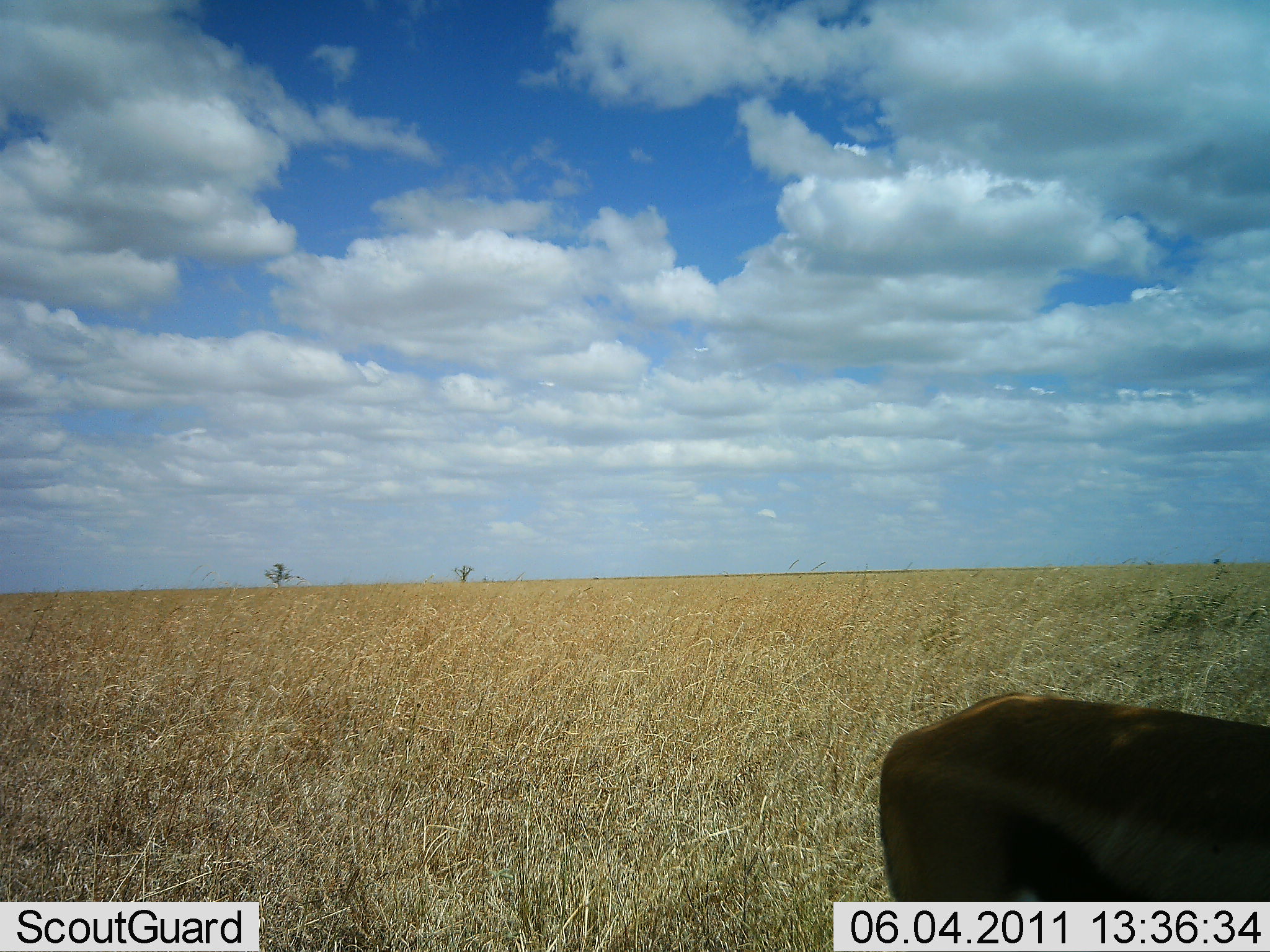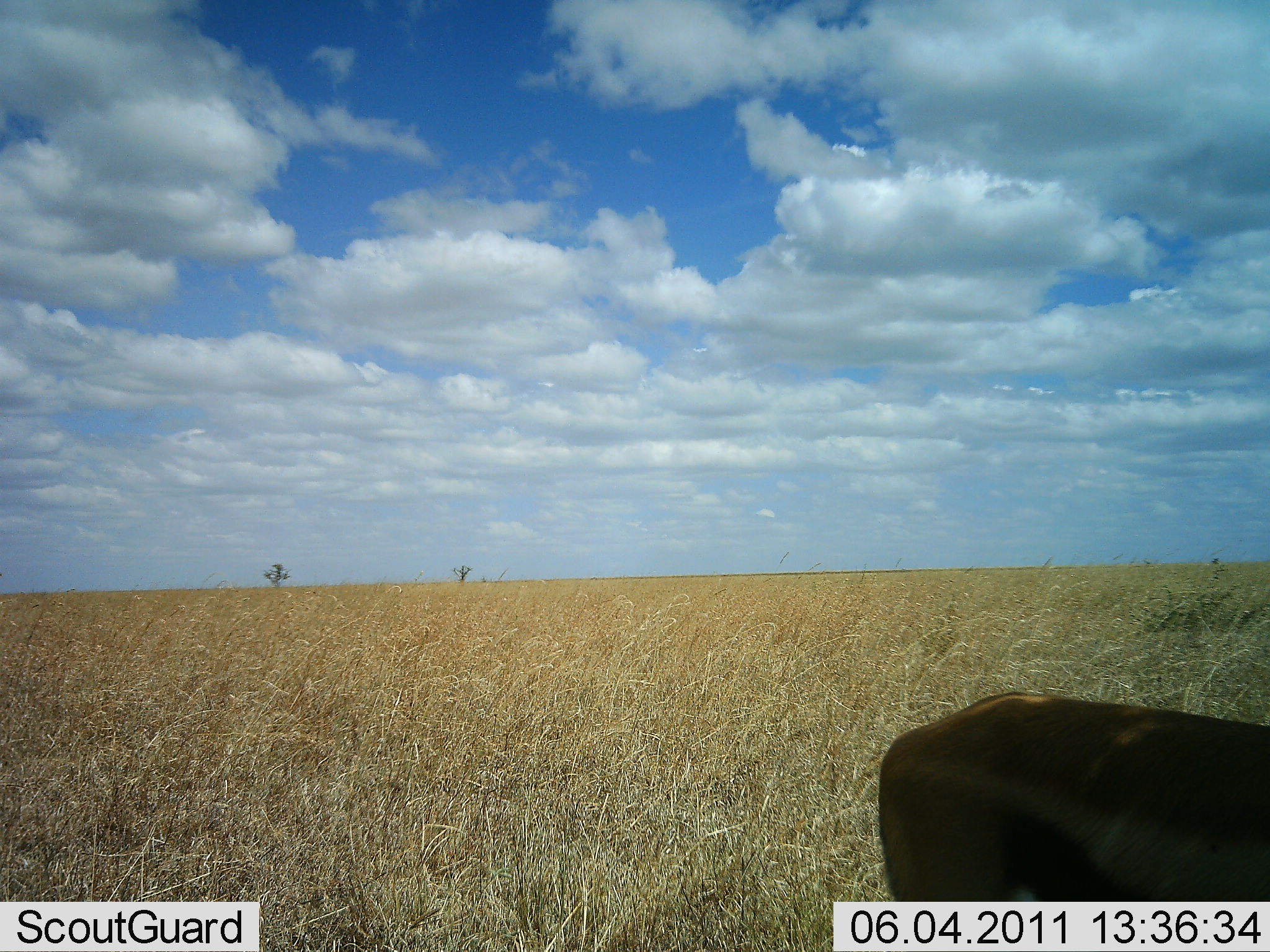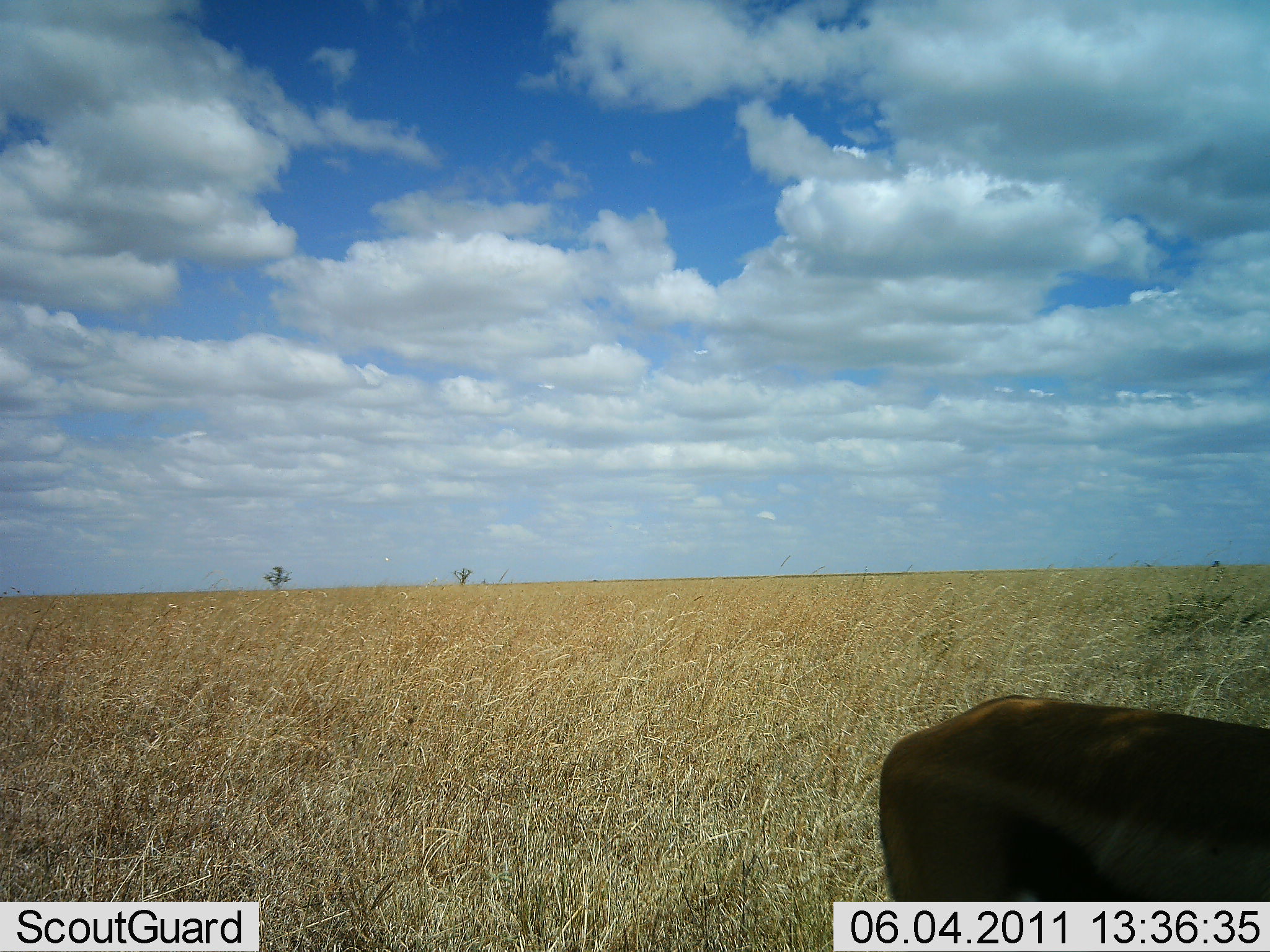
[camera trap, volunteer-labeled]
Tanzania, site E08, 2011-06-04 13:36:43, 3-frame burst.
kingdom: Animalia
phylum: Chordata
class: Mammalia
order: Artiodactyla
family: Bovidae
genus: Eudorcas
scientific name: Eudorcas thomsonii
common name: thomson's gazelle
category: gazellethomsons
Gazellethomsons (thomson's gazelle) (Eudorcas thomsonii), count 1. Behavior (volunteer vote fractions): standing 67%, resting 0%, moving 17%, interacting 0%. Young present (vote fraction): 0%. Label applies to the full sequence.